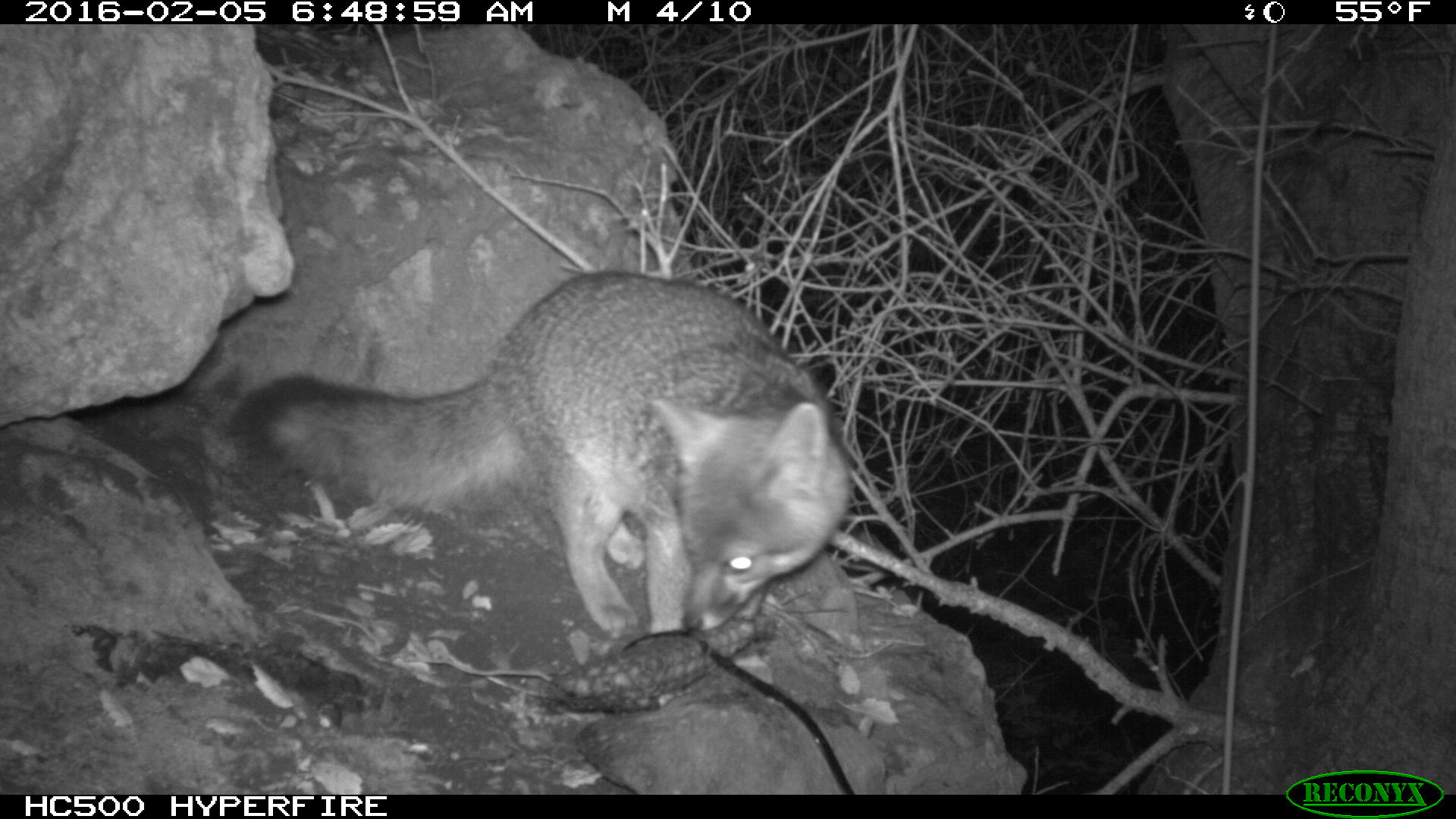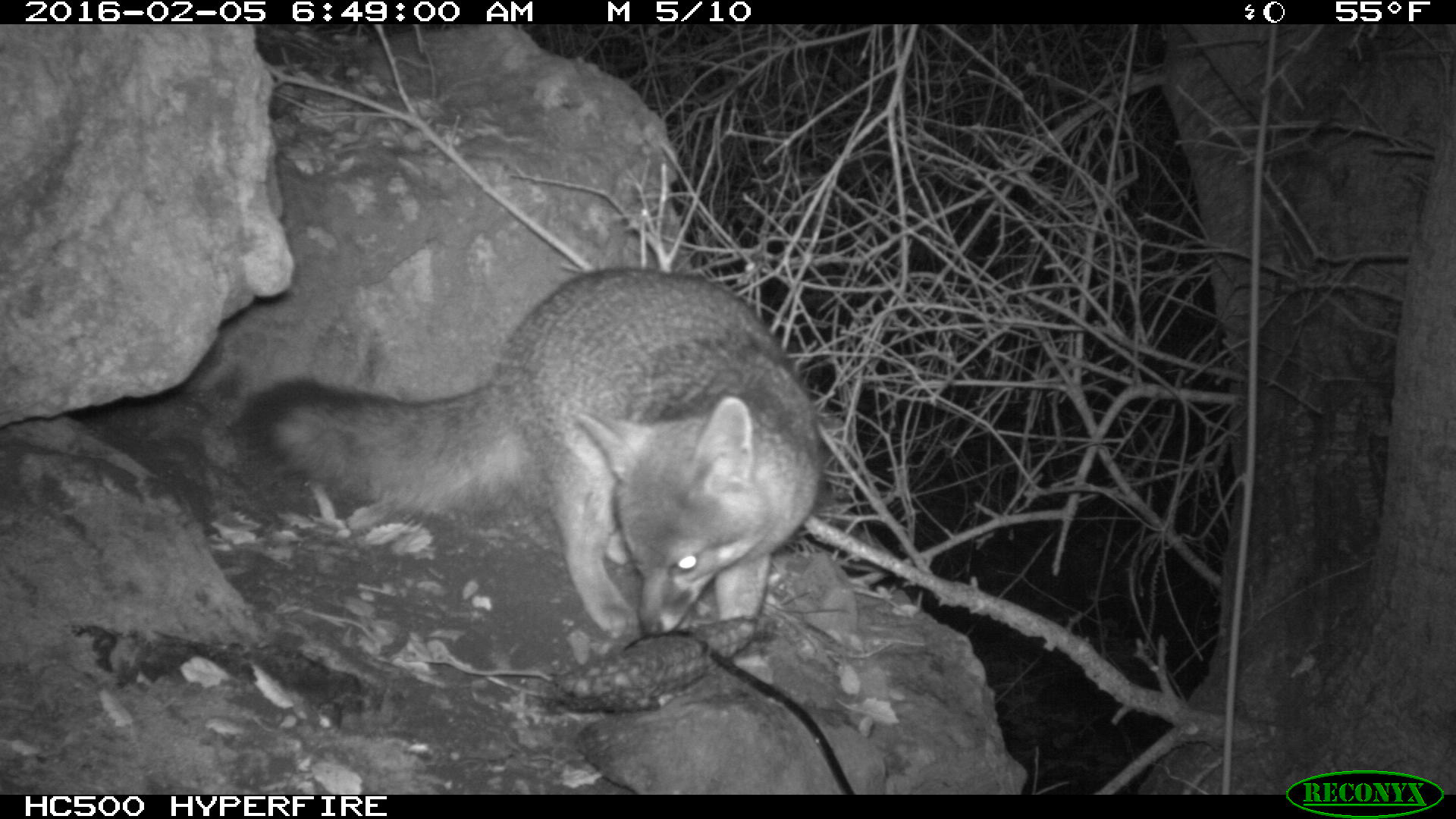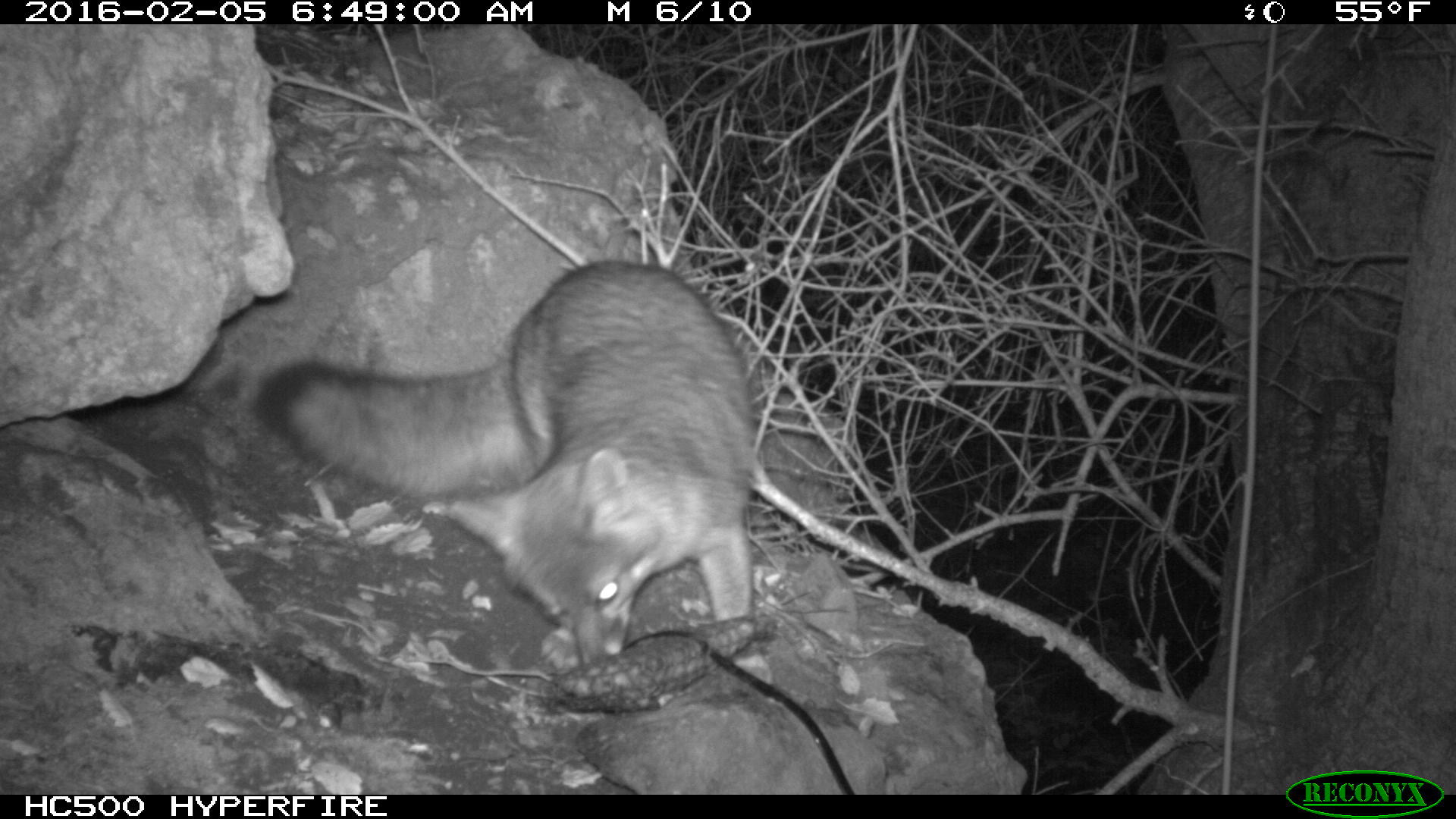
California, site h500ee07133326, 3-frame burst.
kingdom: Animalia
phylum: Chordata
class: Mammalia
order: Carnivora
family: Canidae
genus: Urocyon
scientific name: Urocyon littoralis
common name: island fox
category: fox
Fox (island fox) (Urocyon littoralis).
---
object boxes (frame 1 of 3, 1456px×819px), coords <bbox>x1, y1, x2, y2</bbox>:
fox: <bbox>224, 272, 855, 639</bbox>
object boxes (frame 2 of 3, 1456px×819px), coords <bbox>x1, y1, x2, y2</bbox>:
fox: <bbox>231, 266, 826, 641</bbox>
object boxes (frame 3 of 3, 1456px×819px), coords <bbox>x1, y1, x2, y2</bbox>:
fox: <bbox>253, 261, 754, 673</bbox>